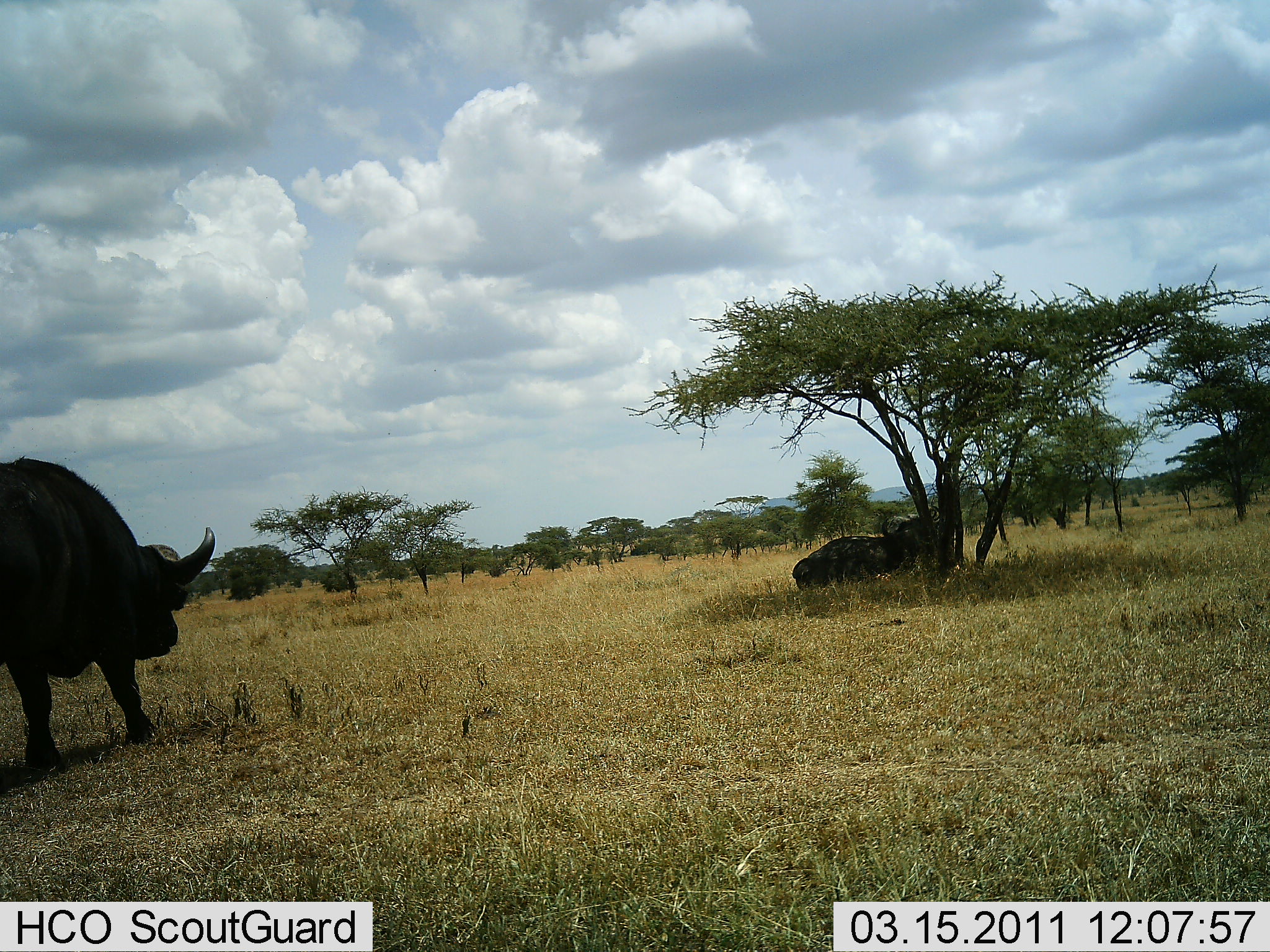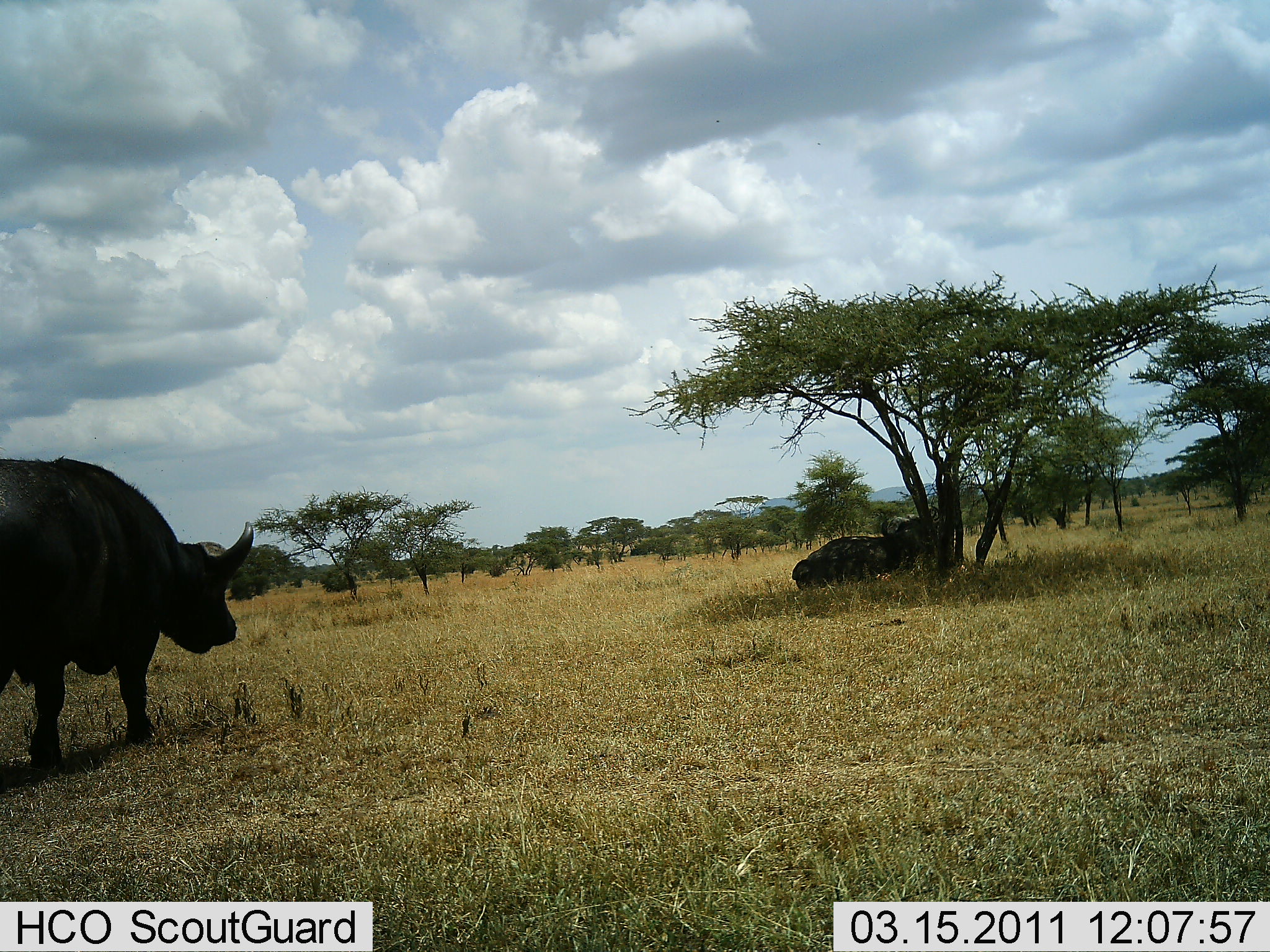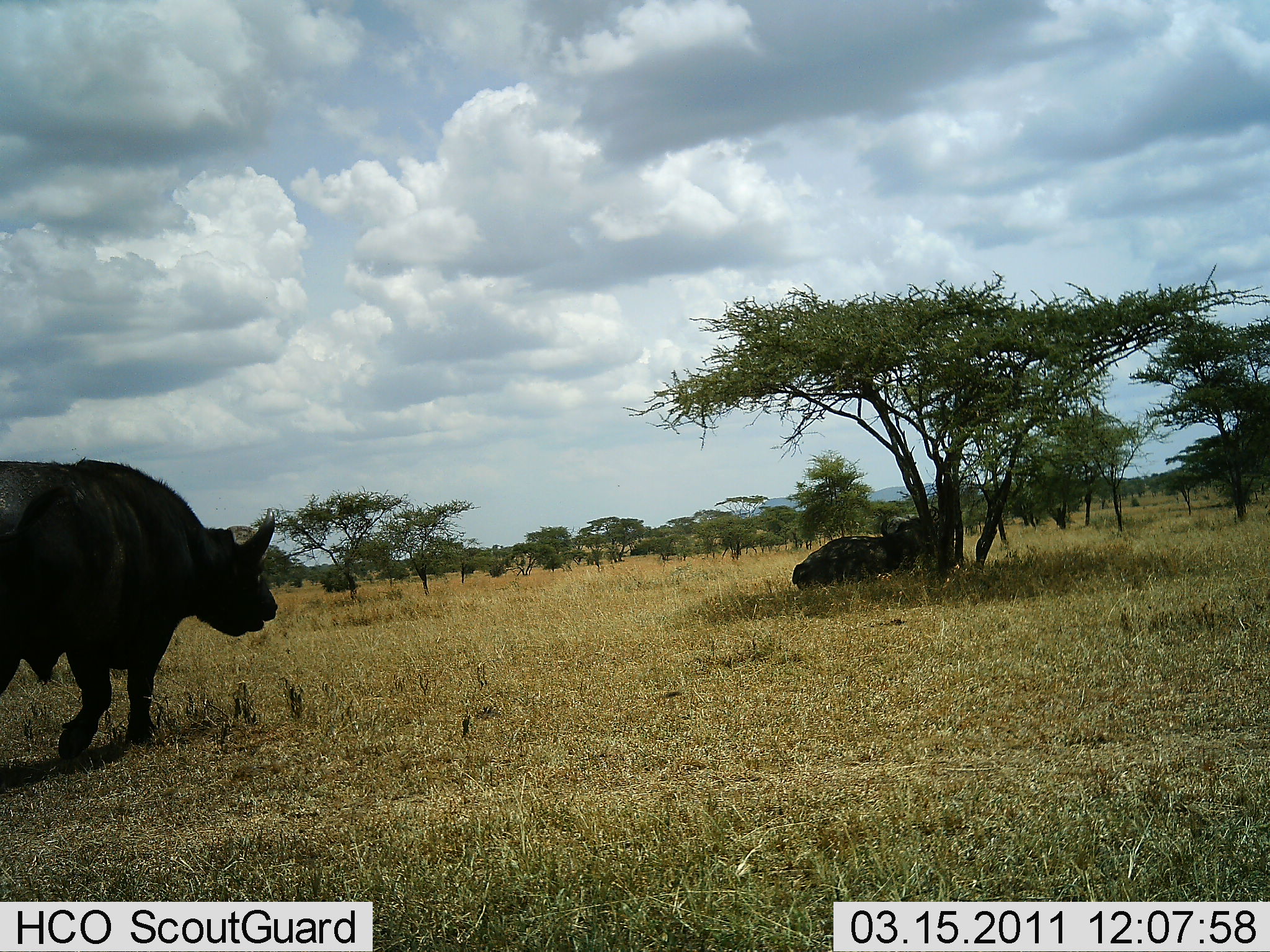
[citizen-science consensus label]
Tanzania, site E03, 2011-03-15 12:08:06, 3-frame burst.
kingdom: Animalia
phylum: Chordata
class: Mammalia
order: Artiodactyla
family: Bovidae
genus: Syncerus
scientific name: Syncerus caffer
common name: cape buffalo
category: buffalo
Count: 2.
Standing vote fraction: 31%.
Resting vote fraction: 85%.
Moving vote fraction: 62%.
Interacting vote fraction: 8%.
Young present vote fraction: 0%.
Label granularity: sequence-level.